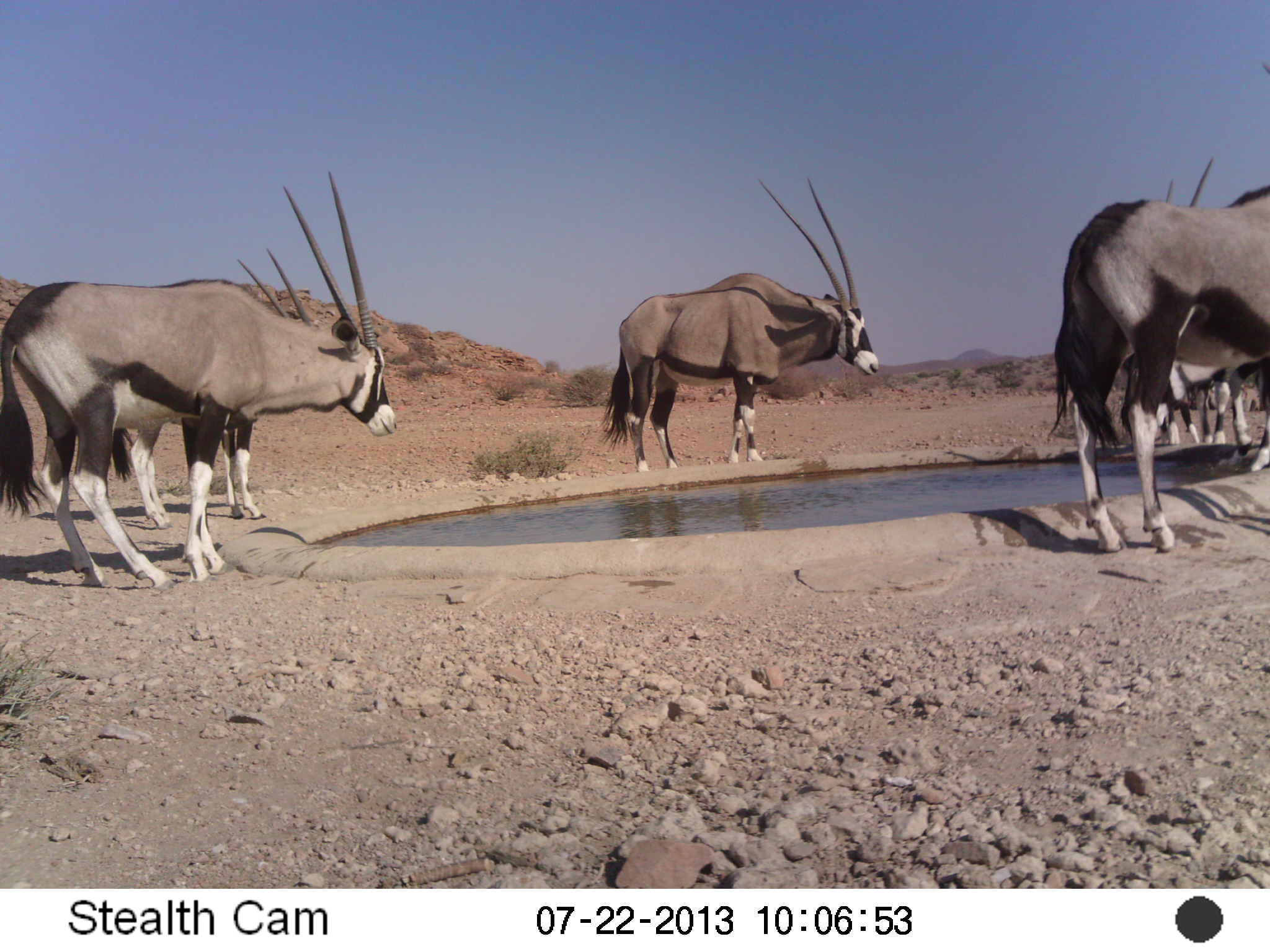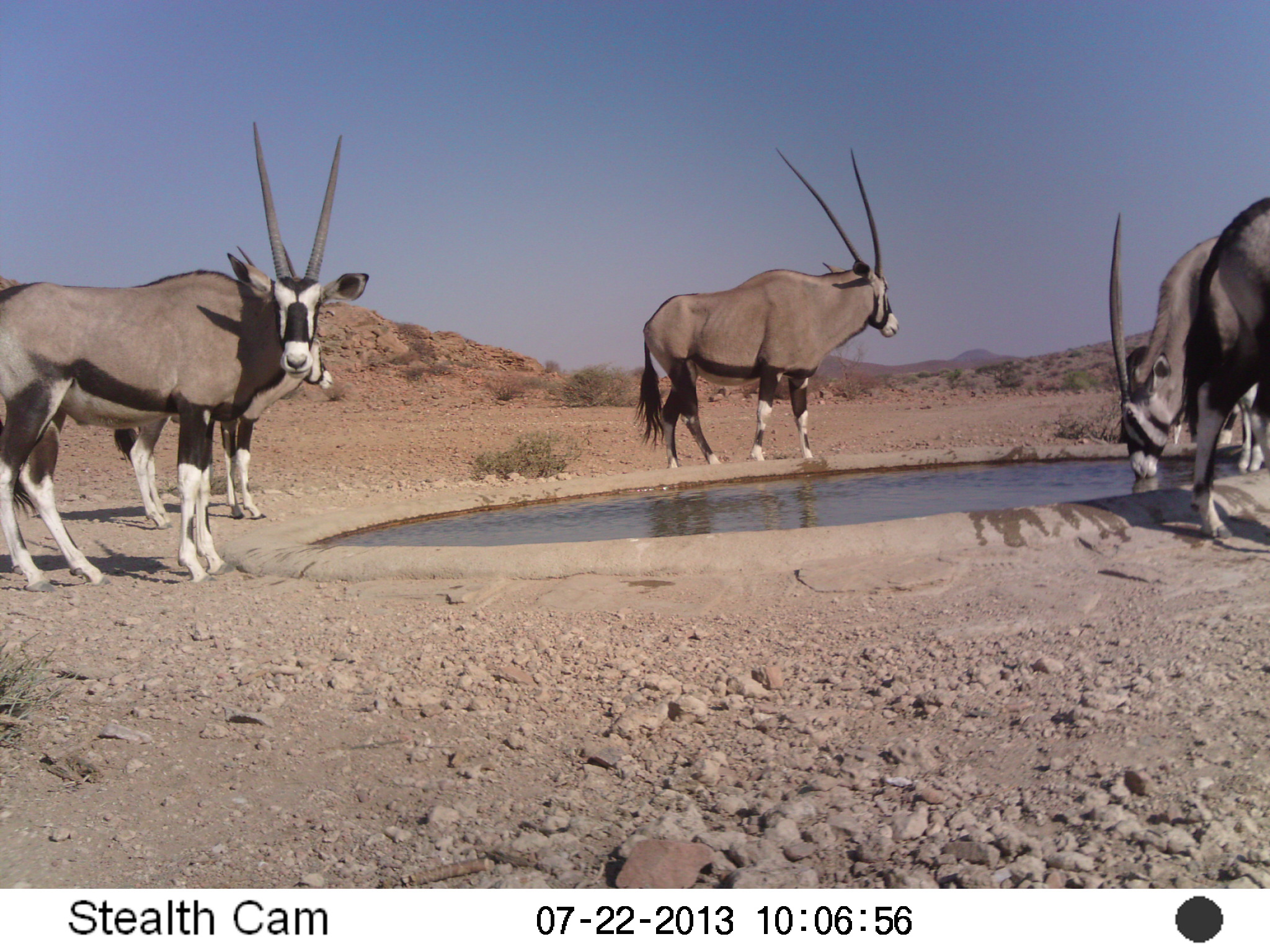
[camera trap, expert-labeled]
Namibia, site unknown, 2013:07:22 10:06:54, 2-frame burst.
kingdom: Animalia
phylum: Chordata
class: Mammalia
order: Artiodactyla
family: Bovidae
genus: Oryx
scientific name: Oryx gazella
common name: gemsbok